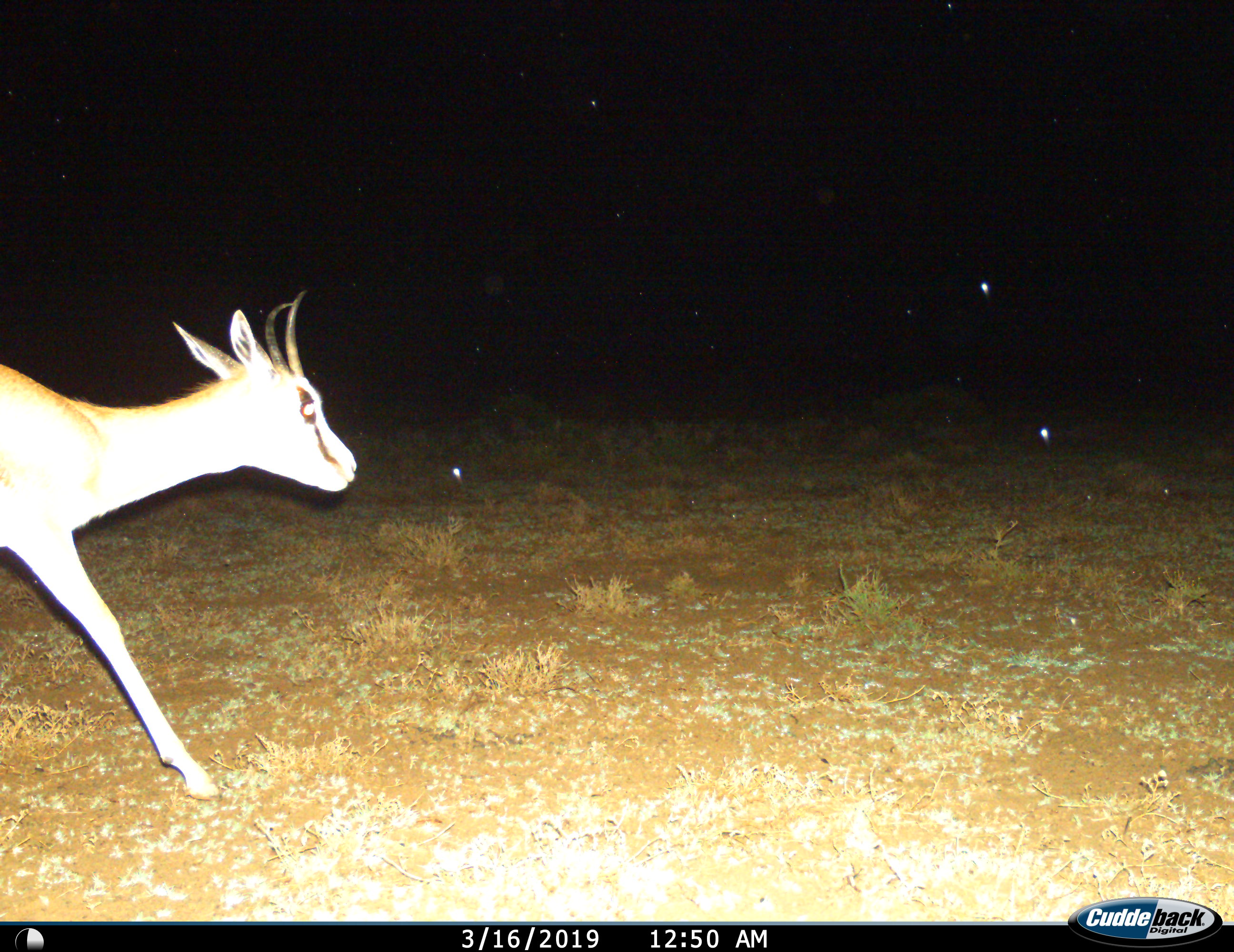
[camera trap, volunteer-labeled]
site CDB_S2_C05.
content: unidentified animal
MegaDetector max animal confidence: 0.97